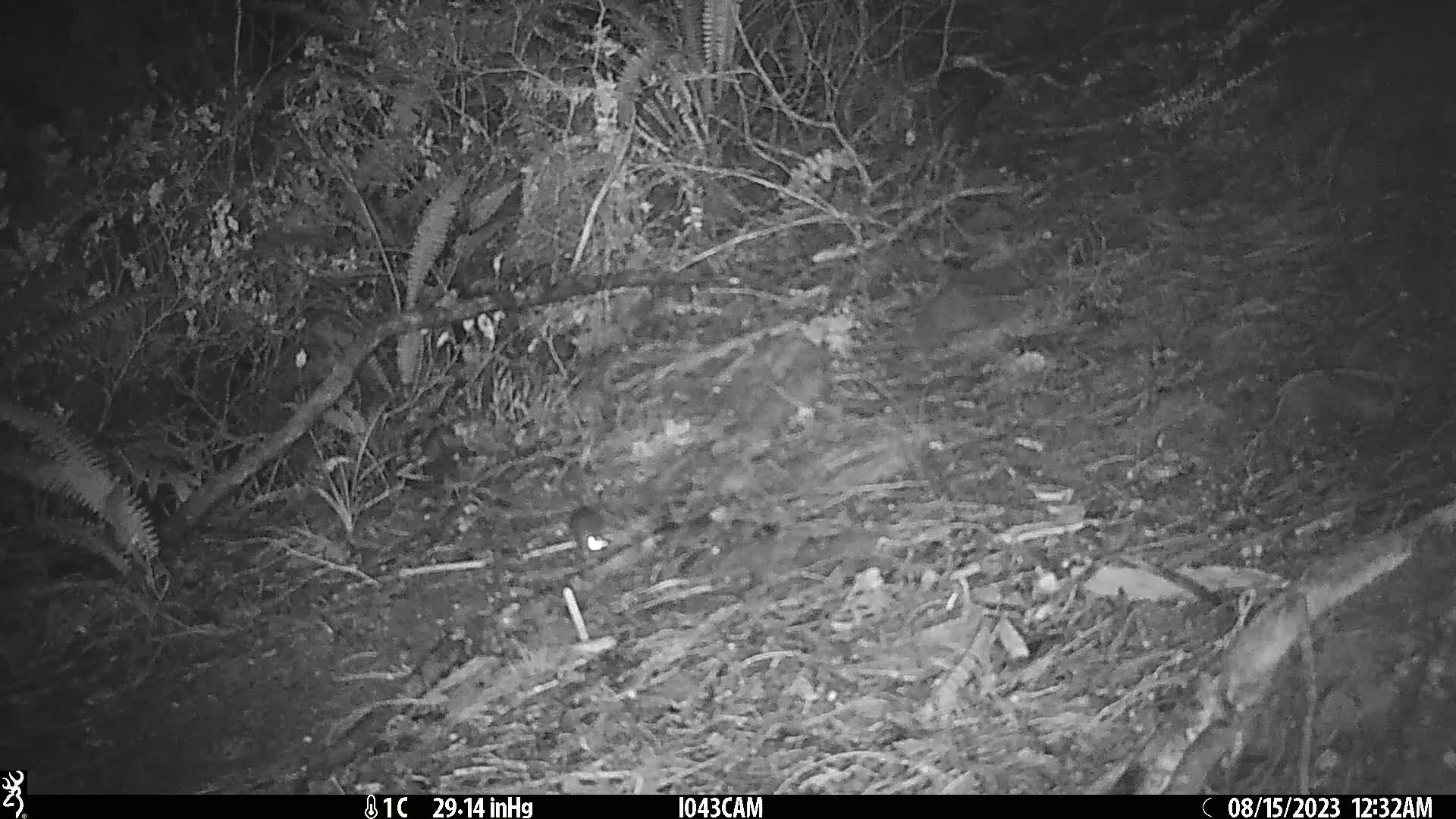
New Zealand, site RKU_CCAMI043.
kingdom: Animalia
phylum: Chordata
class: Mammalia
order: Rodentia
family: Muridae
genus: Rattus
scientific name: Rattus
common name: rat